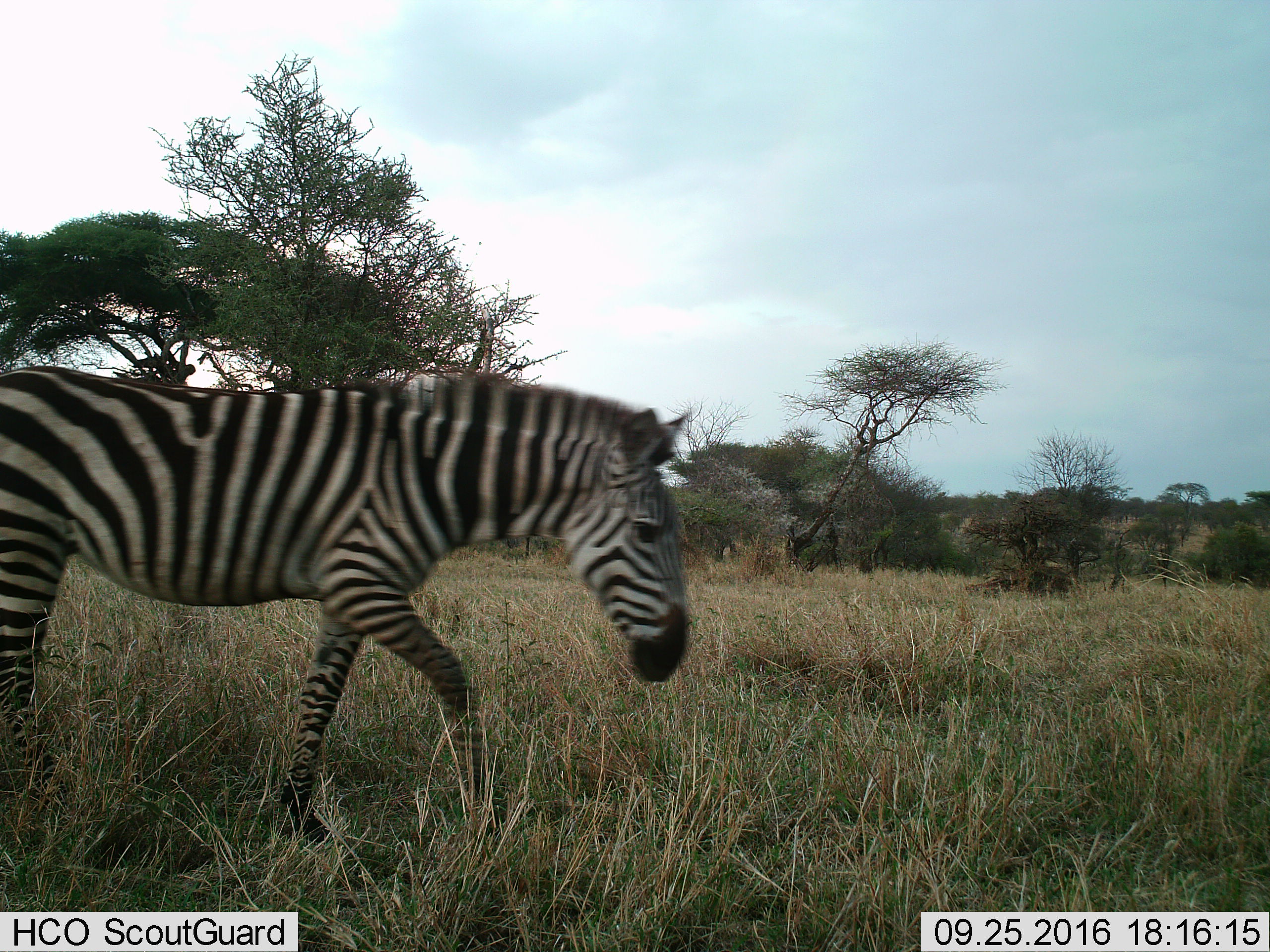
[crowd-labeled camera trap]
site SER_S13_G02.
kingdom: Animalia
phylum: Chordata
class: Mammalia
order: Perissodactyla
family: Equidae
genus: Equus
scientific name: Equus quagga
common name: plains zebra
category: zebraplains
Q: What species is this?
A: Zebraplains (plains zebra) (Equus quagga).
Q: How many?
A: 1.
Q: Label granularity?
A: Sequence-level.